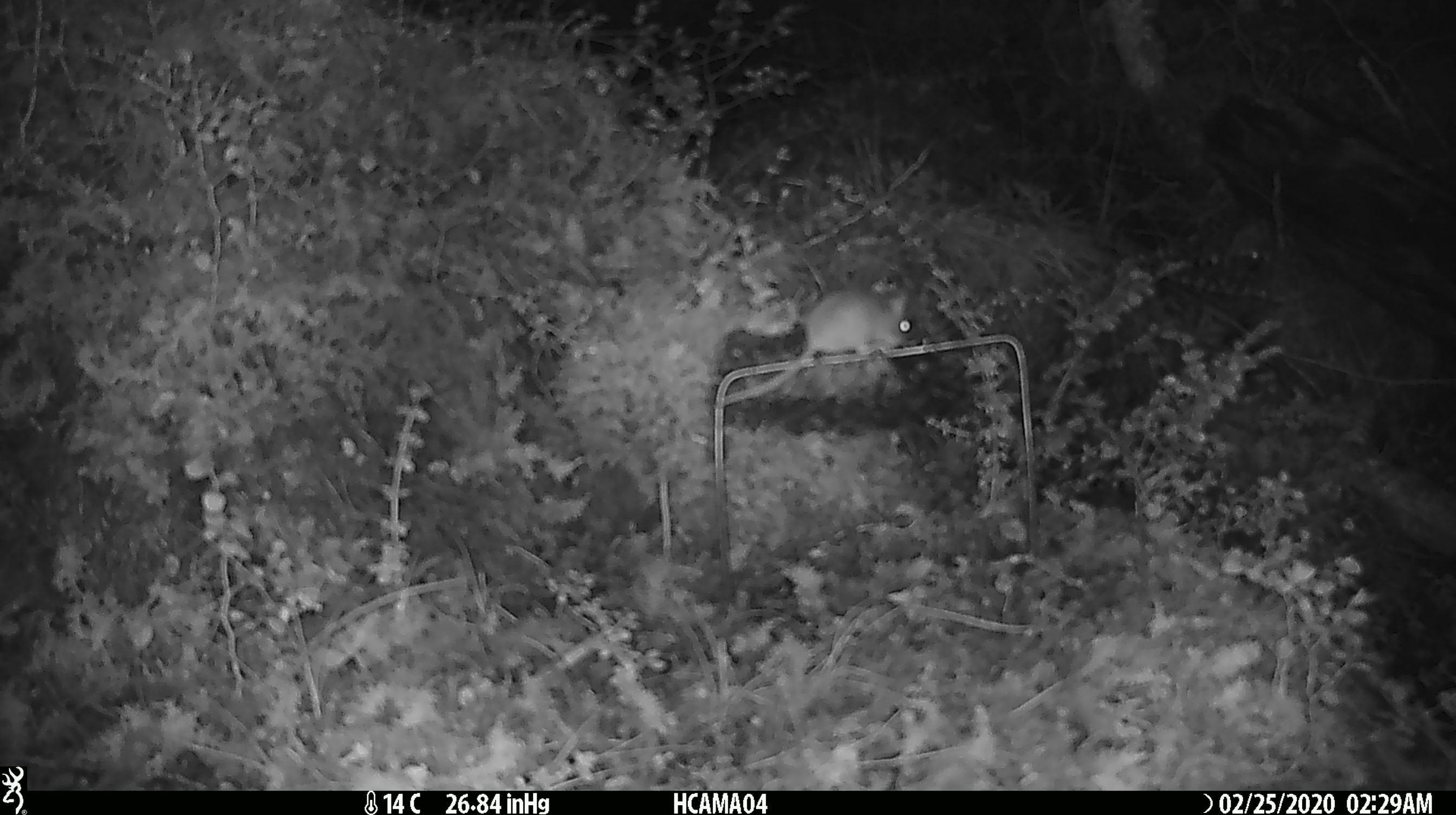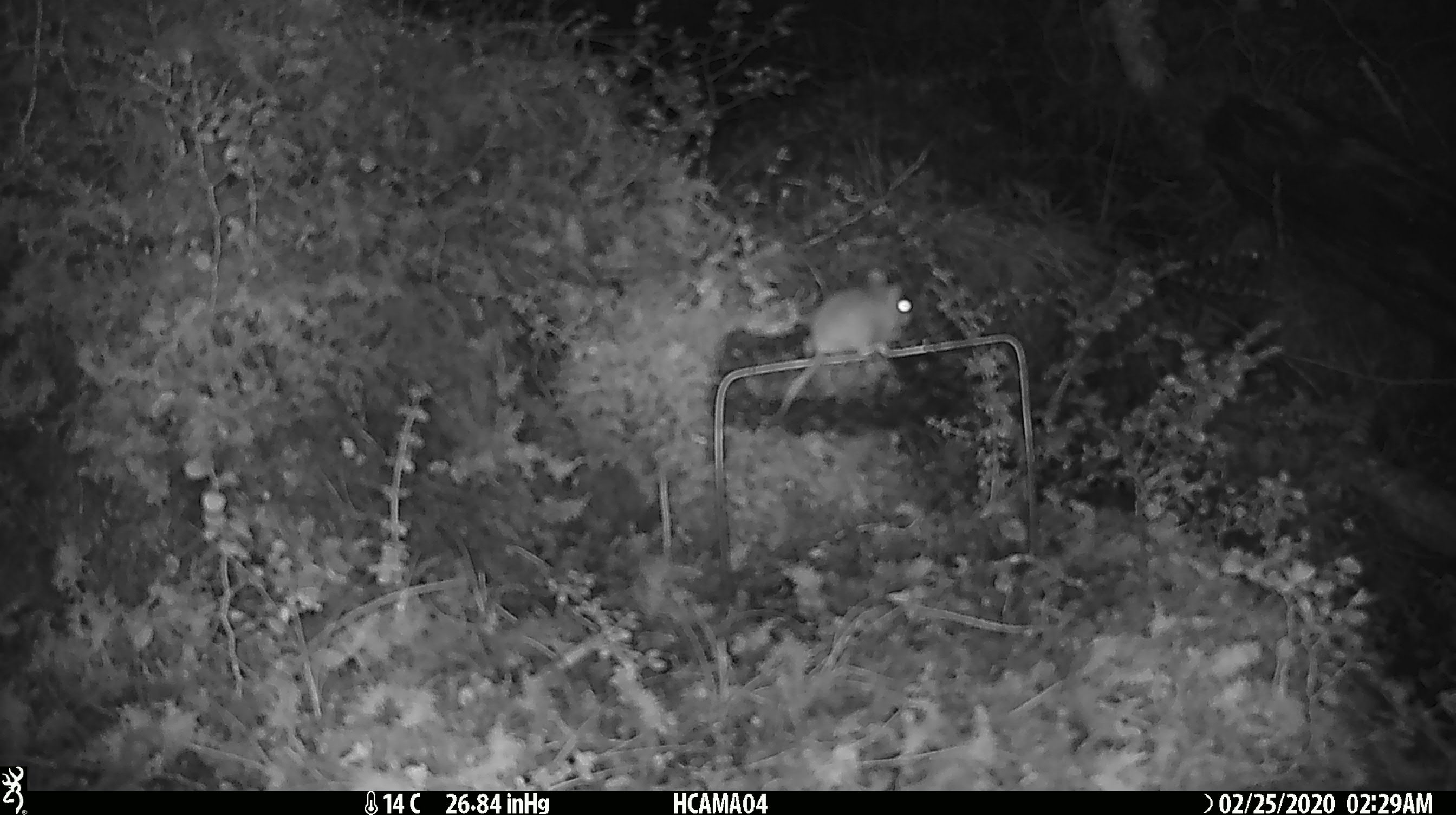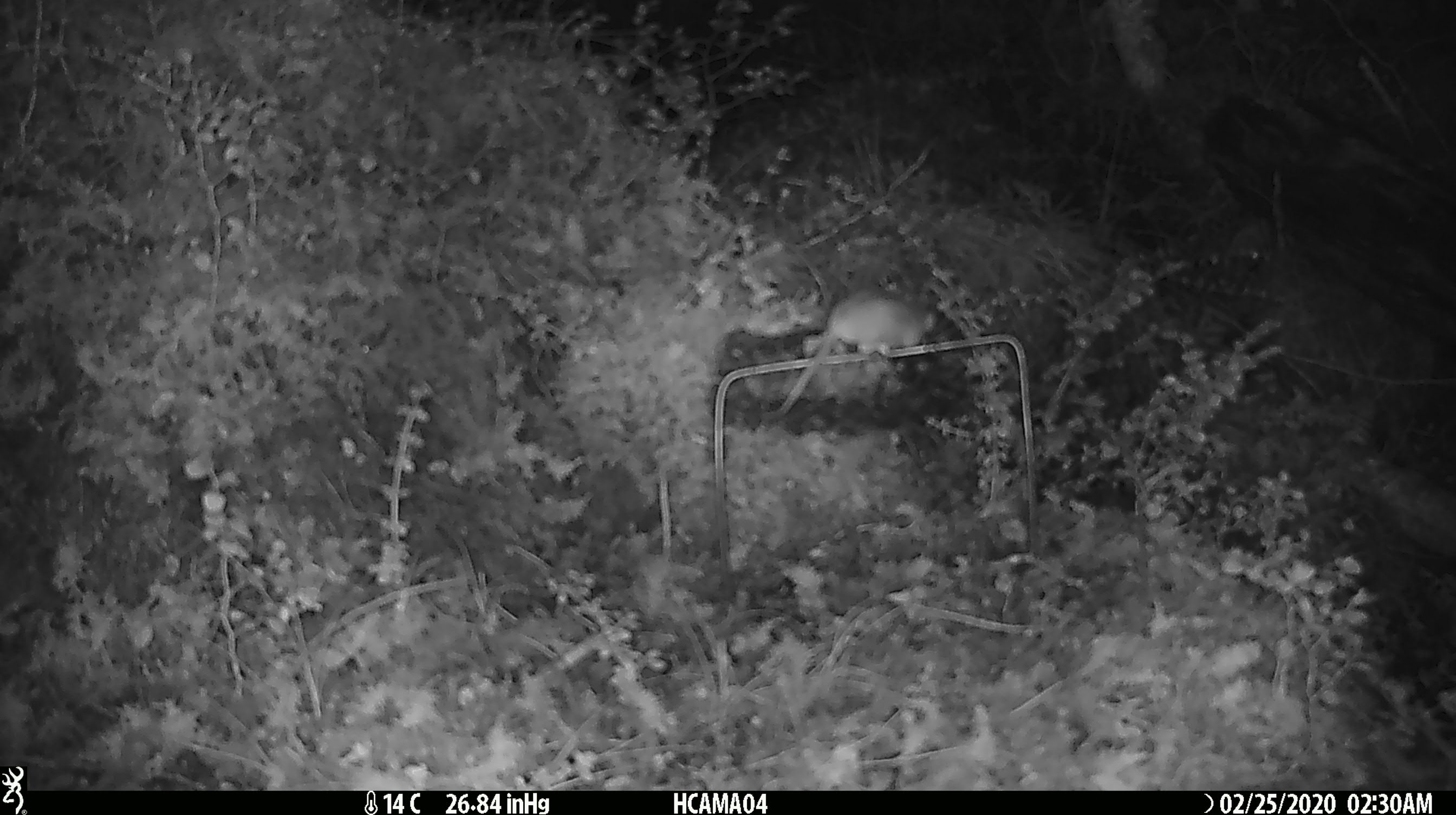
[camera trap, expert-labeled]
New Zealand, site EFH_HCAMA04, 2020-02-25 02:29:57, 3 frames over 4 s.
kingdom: Animalia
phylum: Chordata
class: Mammalia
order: Rodentia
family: Muridae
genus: Mus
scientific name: Mus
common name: mouse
Mouse (Mus).